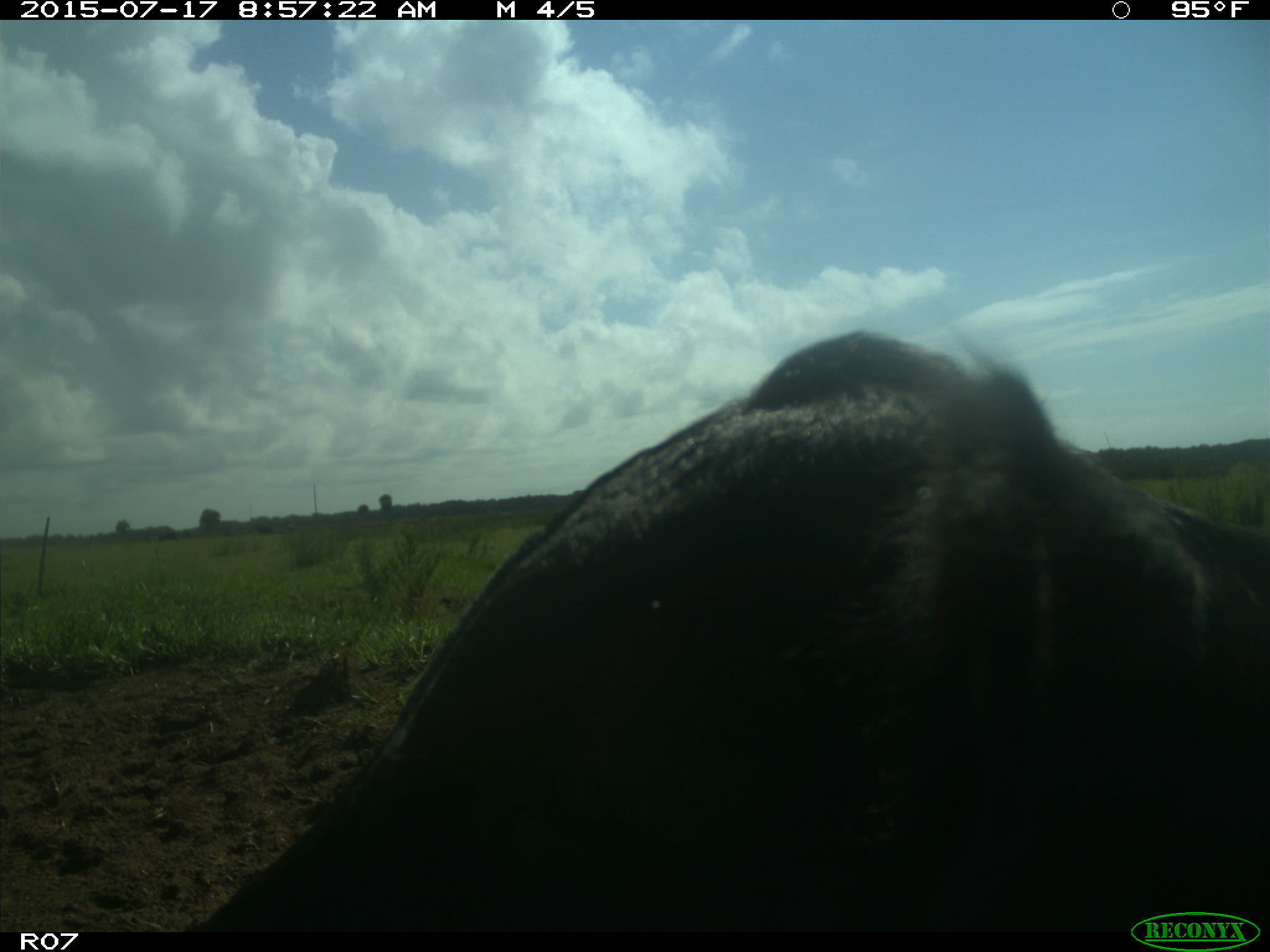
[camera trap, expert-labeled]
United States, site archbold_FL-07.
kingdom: Animalia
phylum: Chordata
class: Mammalia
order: Artiodactyla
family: Bovidae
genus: Bos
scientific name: Bos taurus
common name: domestic cow